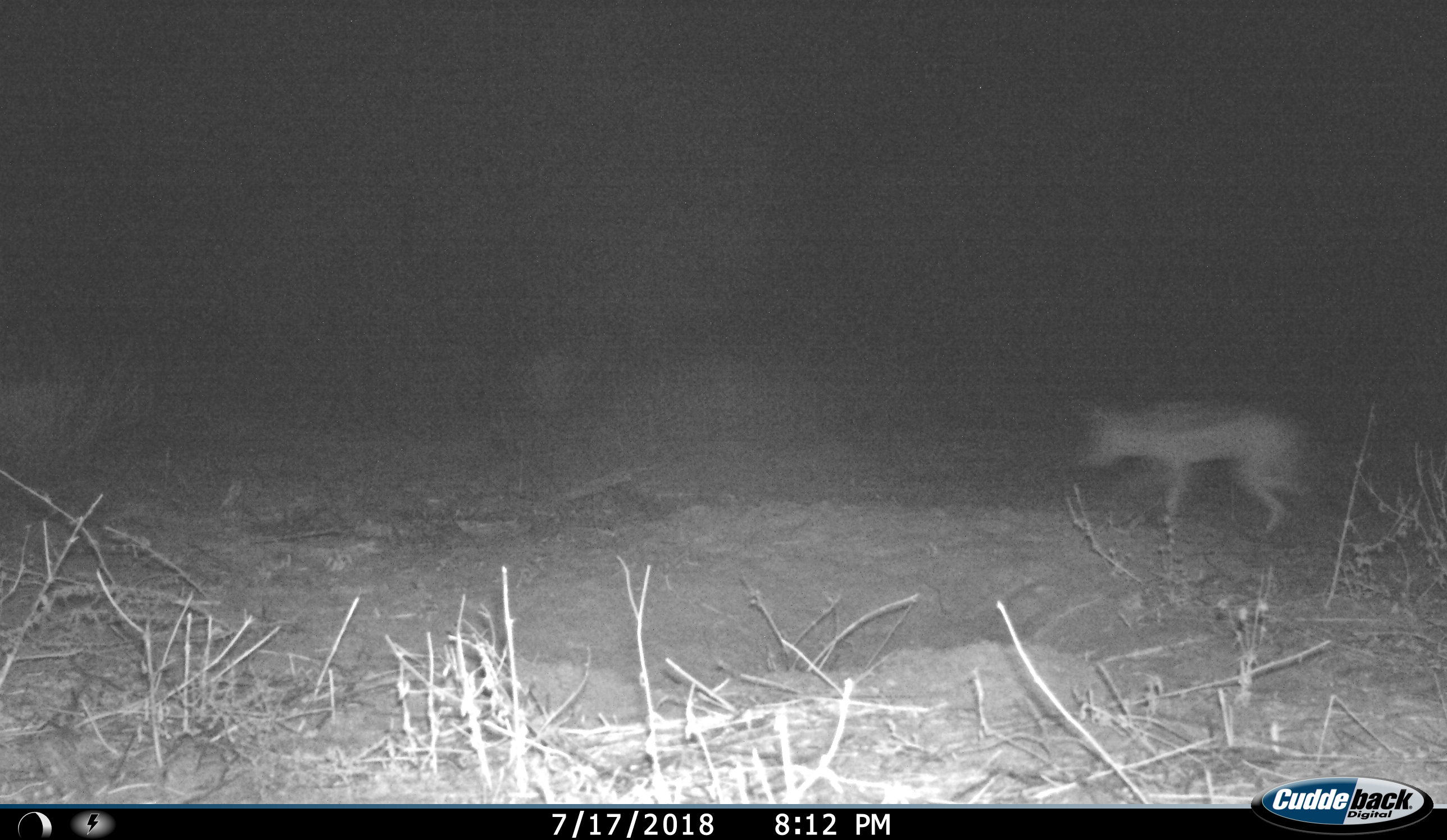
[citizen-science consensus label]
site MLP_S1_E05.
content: unidentified animal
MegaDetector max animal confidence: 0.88